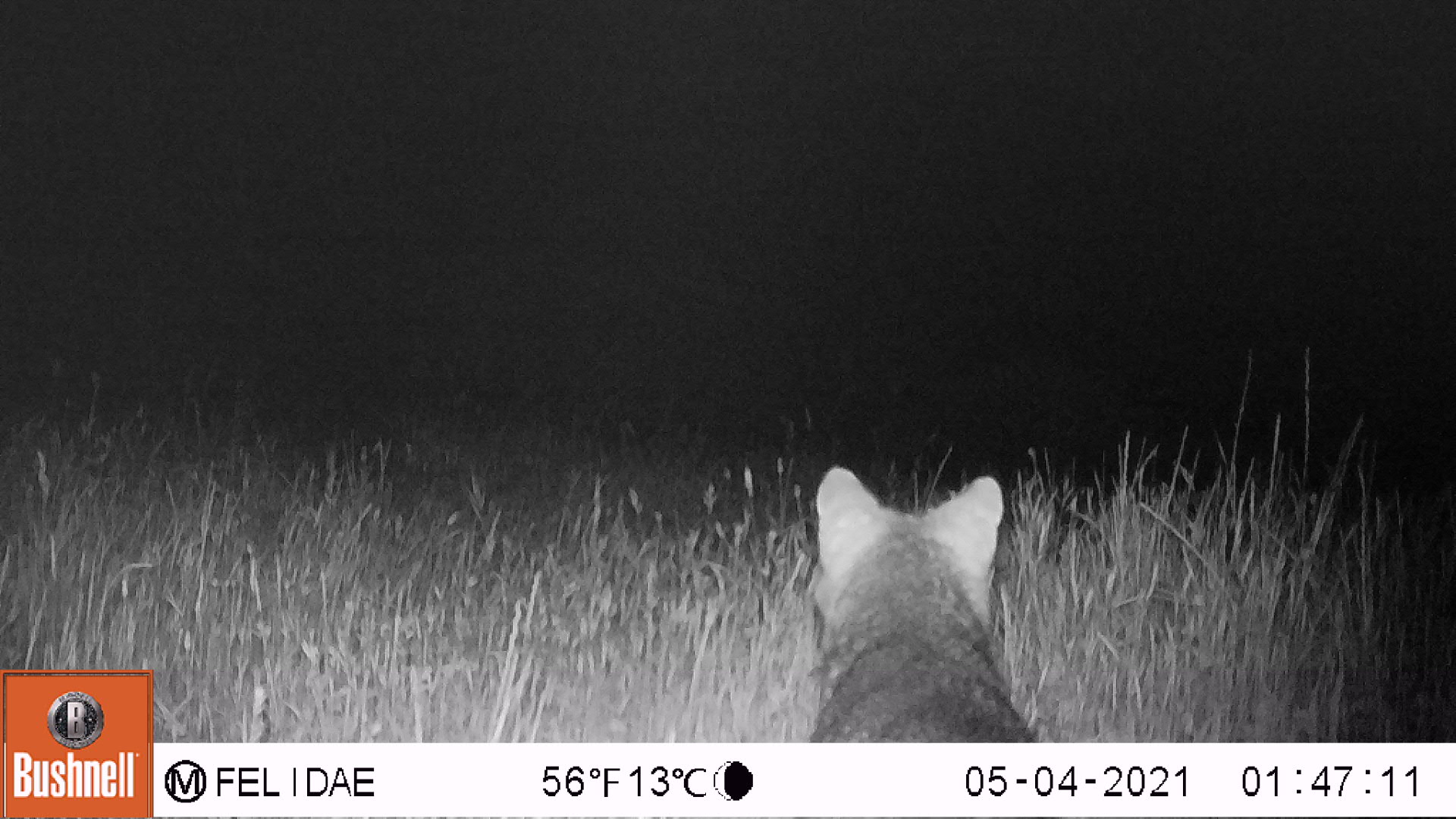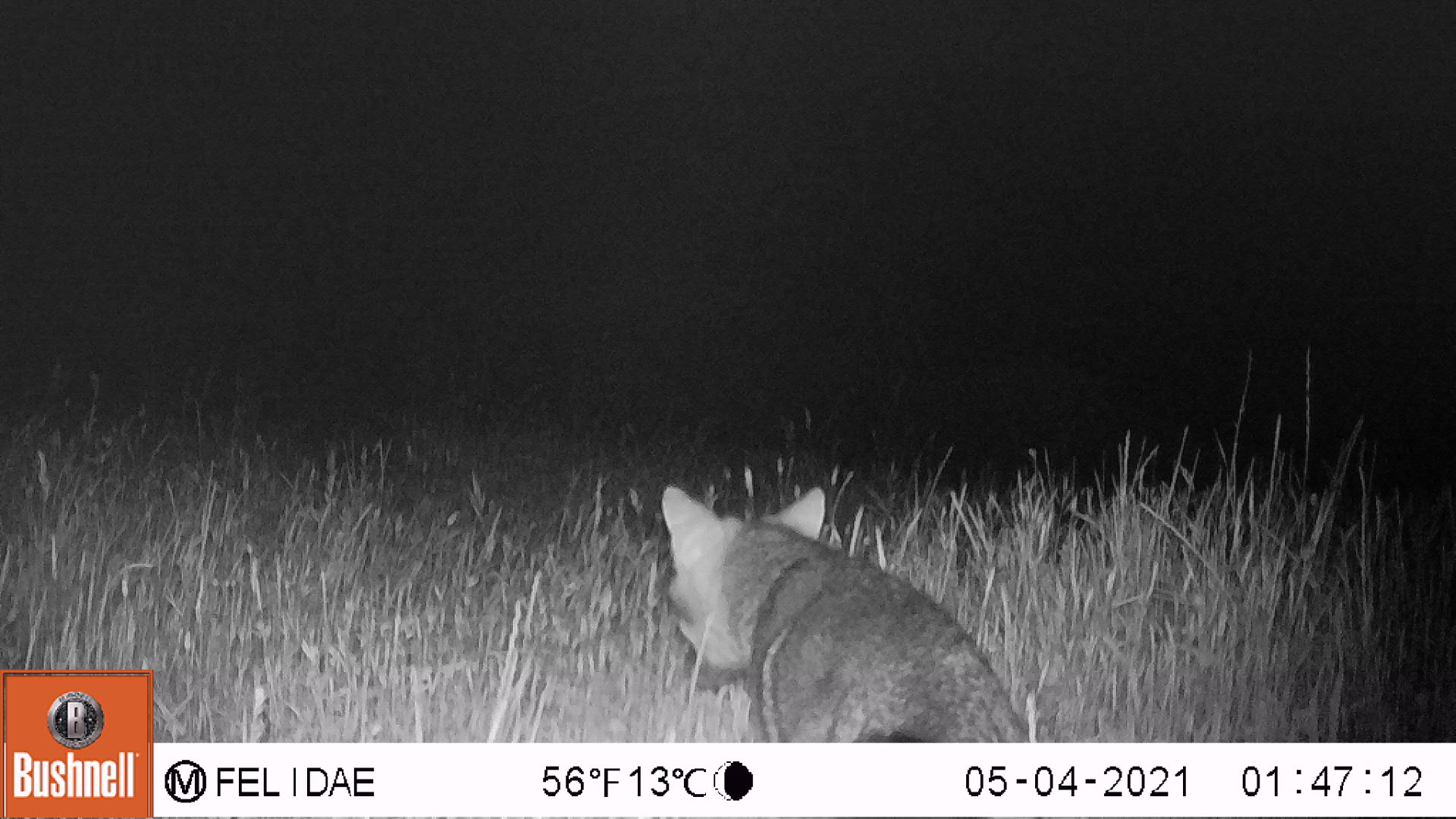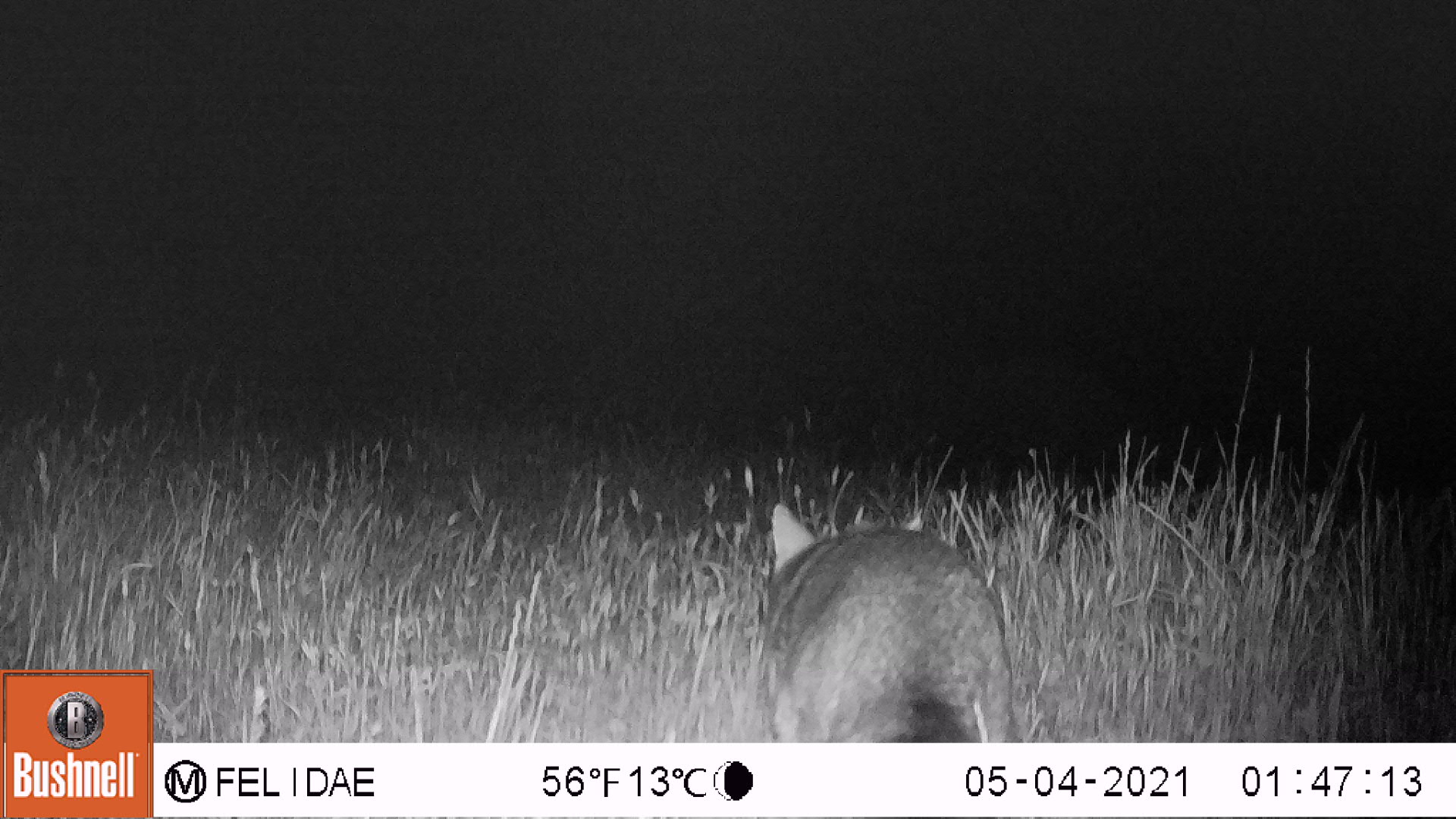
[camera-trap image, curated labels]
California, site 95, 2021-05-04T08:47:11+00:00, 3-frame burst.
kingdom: Animalia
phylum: Chordata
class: Mammalia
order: Carnivora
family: Canidae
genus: Urocyon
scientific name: Urocyon cinereoargenteus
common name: gray fox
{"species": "gray fox (Urocyon cinereoargenteus)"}